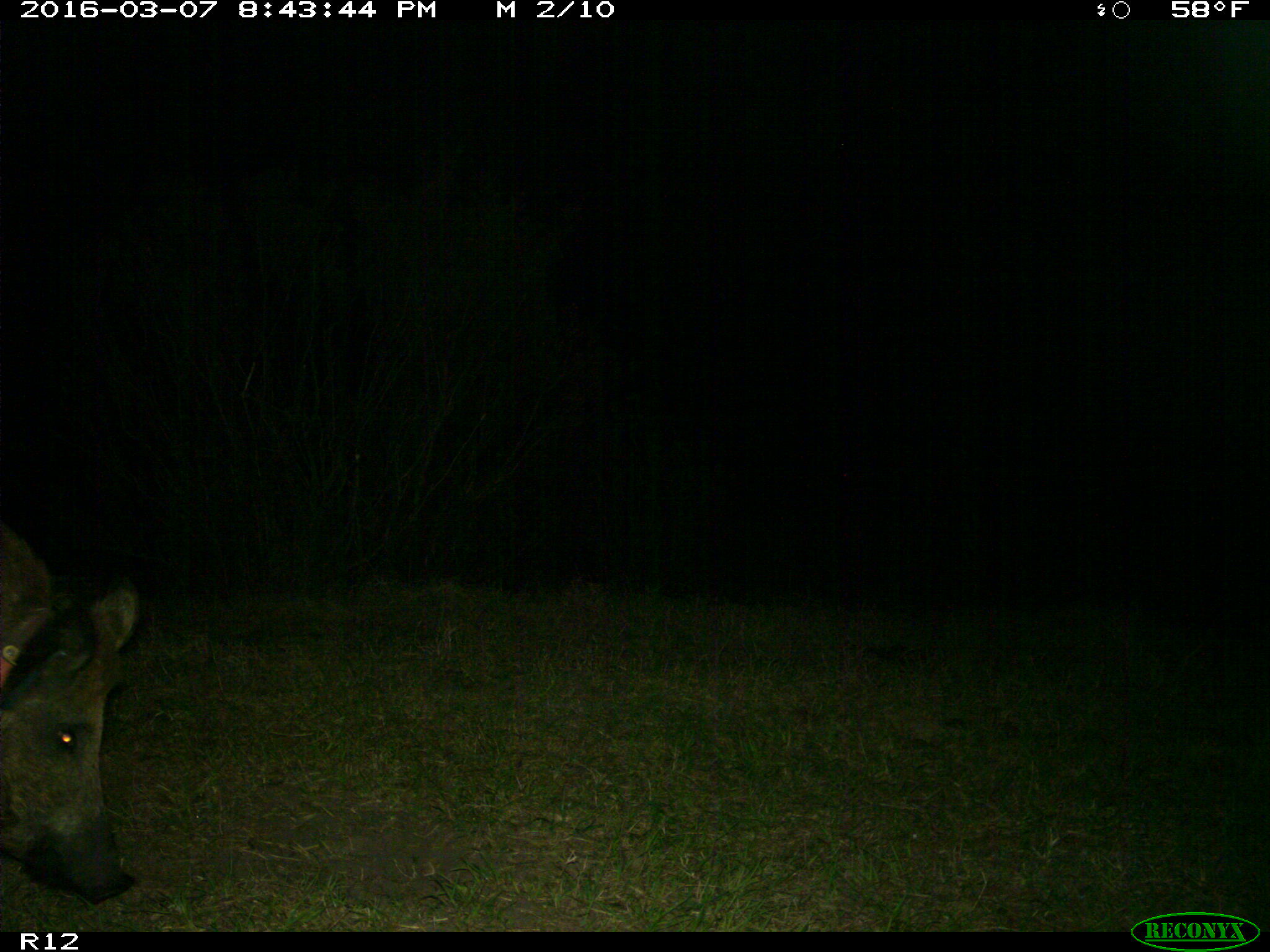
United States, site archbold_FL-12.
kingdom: Animalia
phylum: Chordata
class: Mammalia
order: Artiodactyla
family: Suidae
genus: Sus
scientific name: Sus scrofa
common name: wild boar